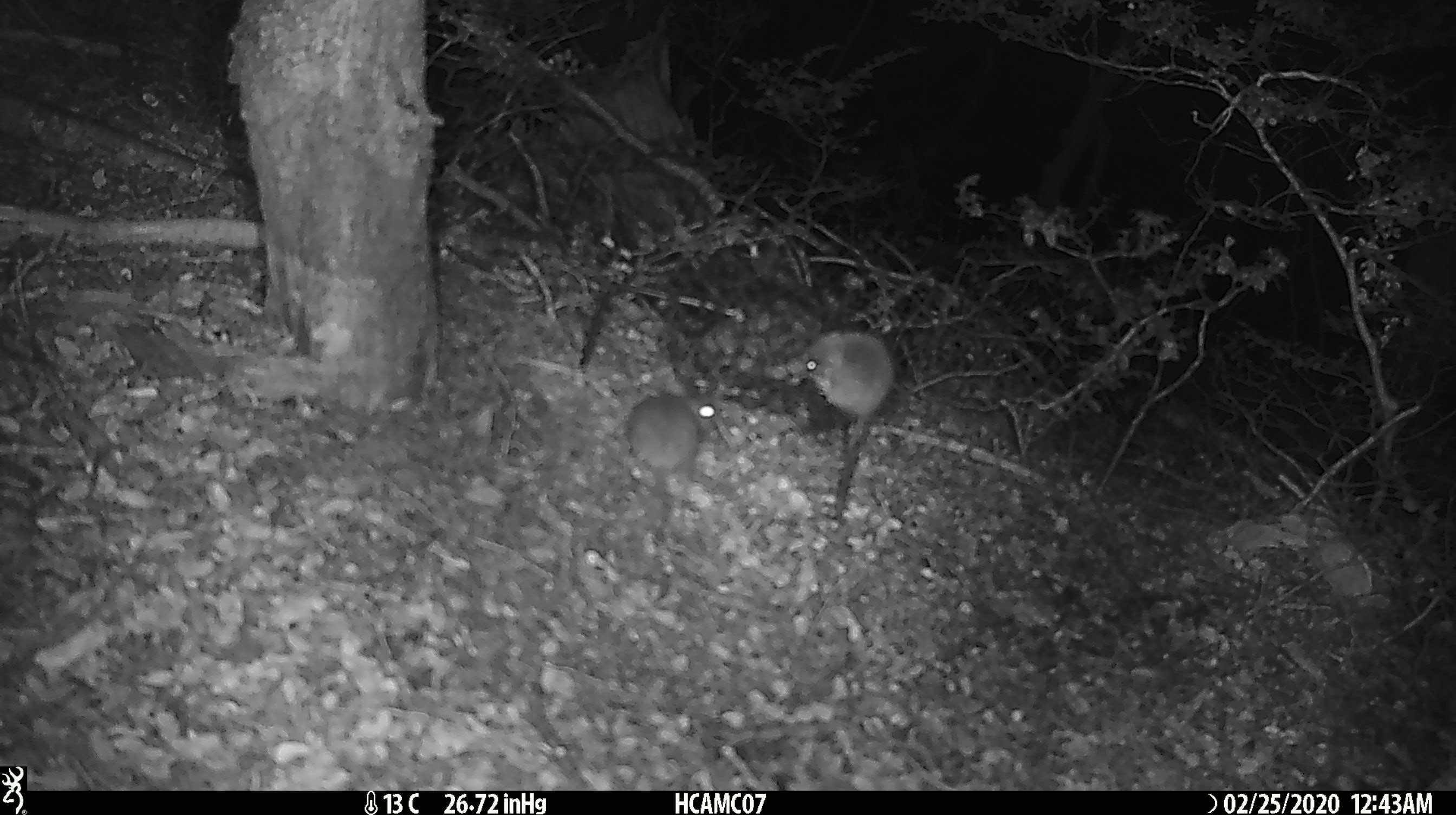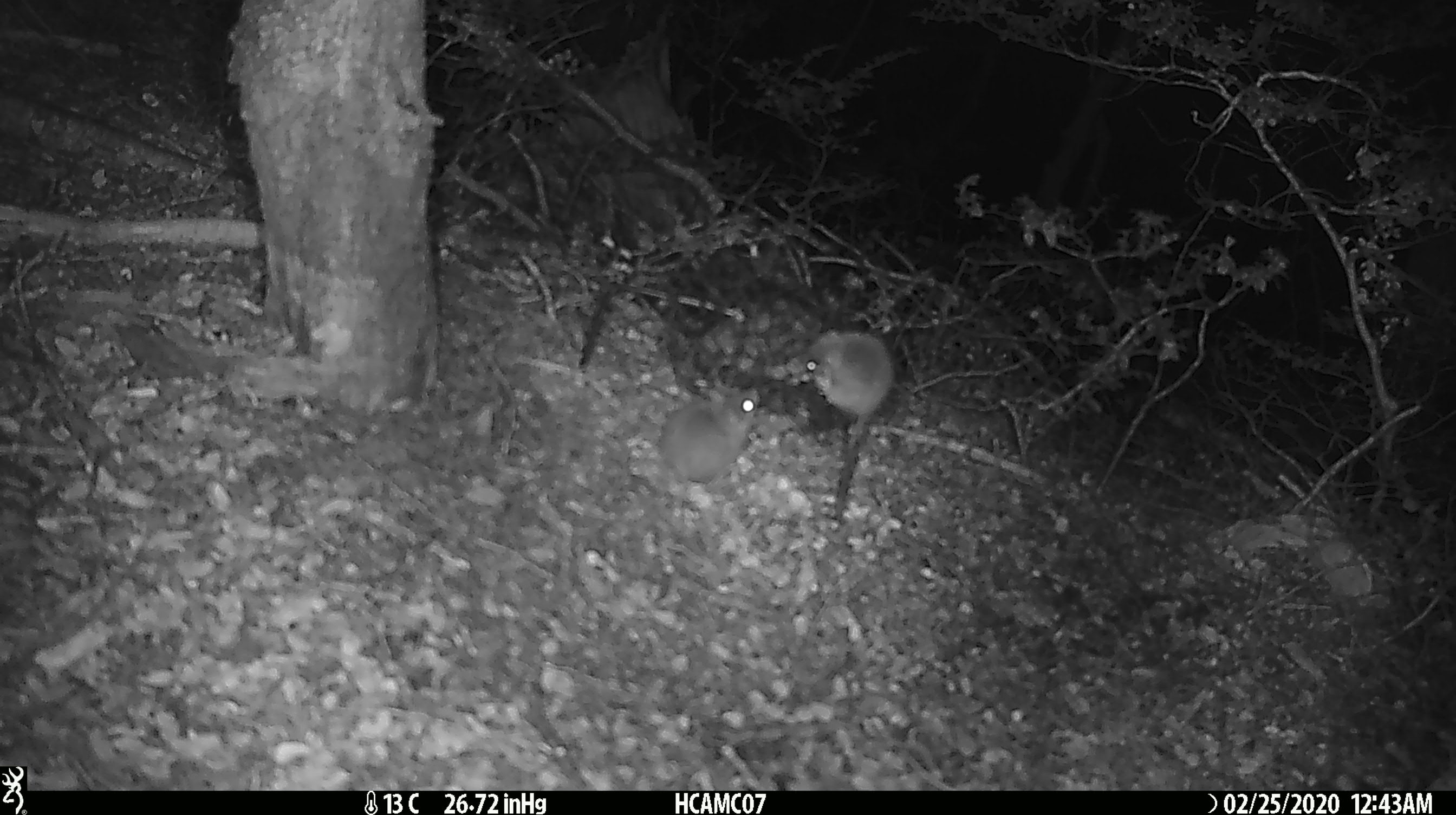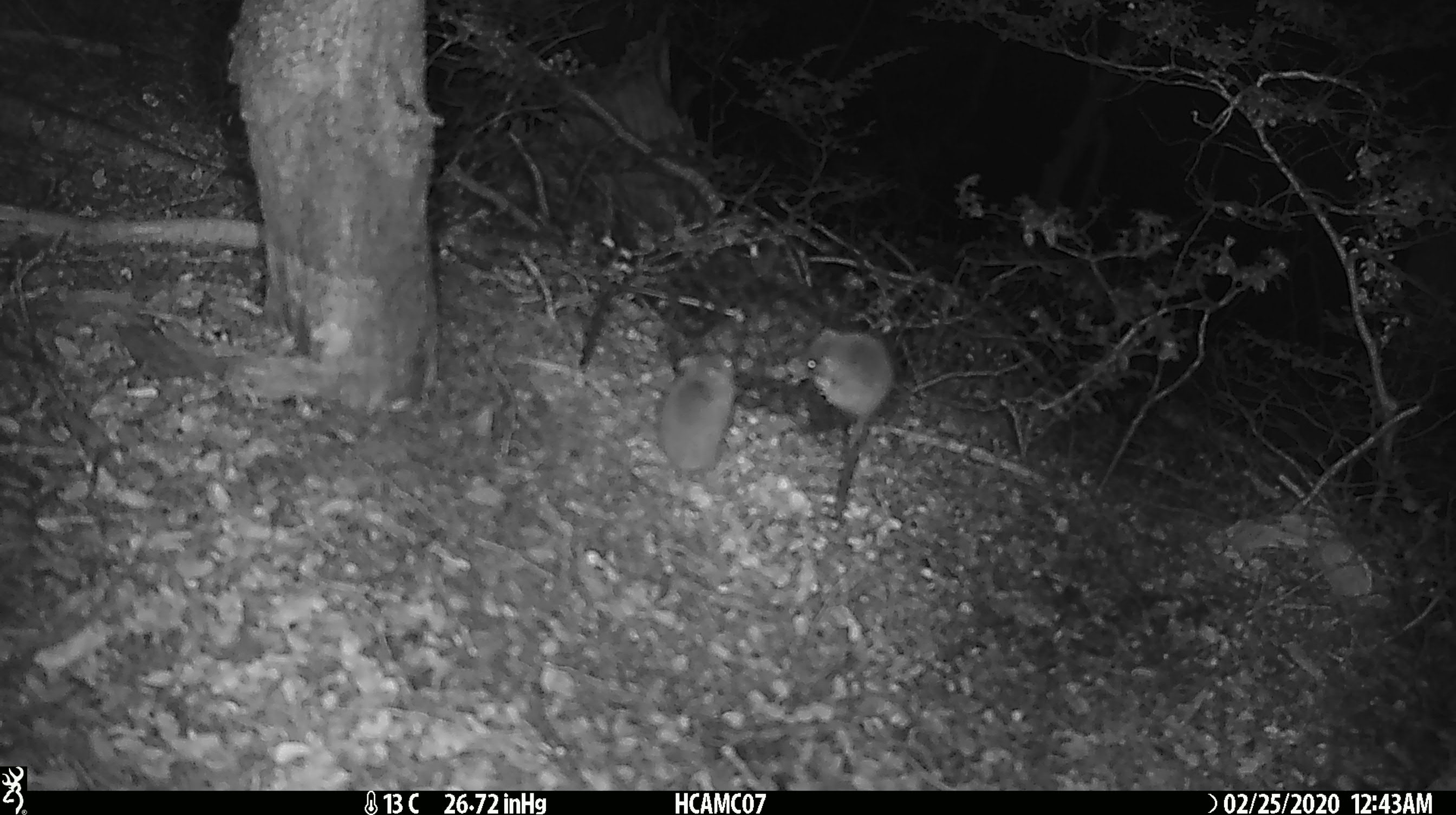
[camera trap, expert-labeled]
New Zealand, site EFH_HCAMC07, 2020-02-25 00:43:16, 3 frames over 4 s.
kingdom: Animalia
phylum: Chordata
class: Mammalia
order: Rodentia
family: Muridae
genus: Mus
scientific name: Mus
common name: mouse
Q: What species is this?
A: Mouse (Mus).